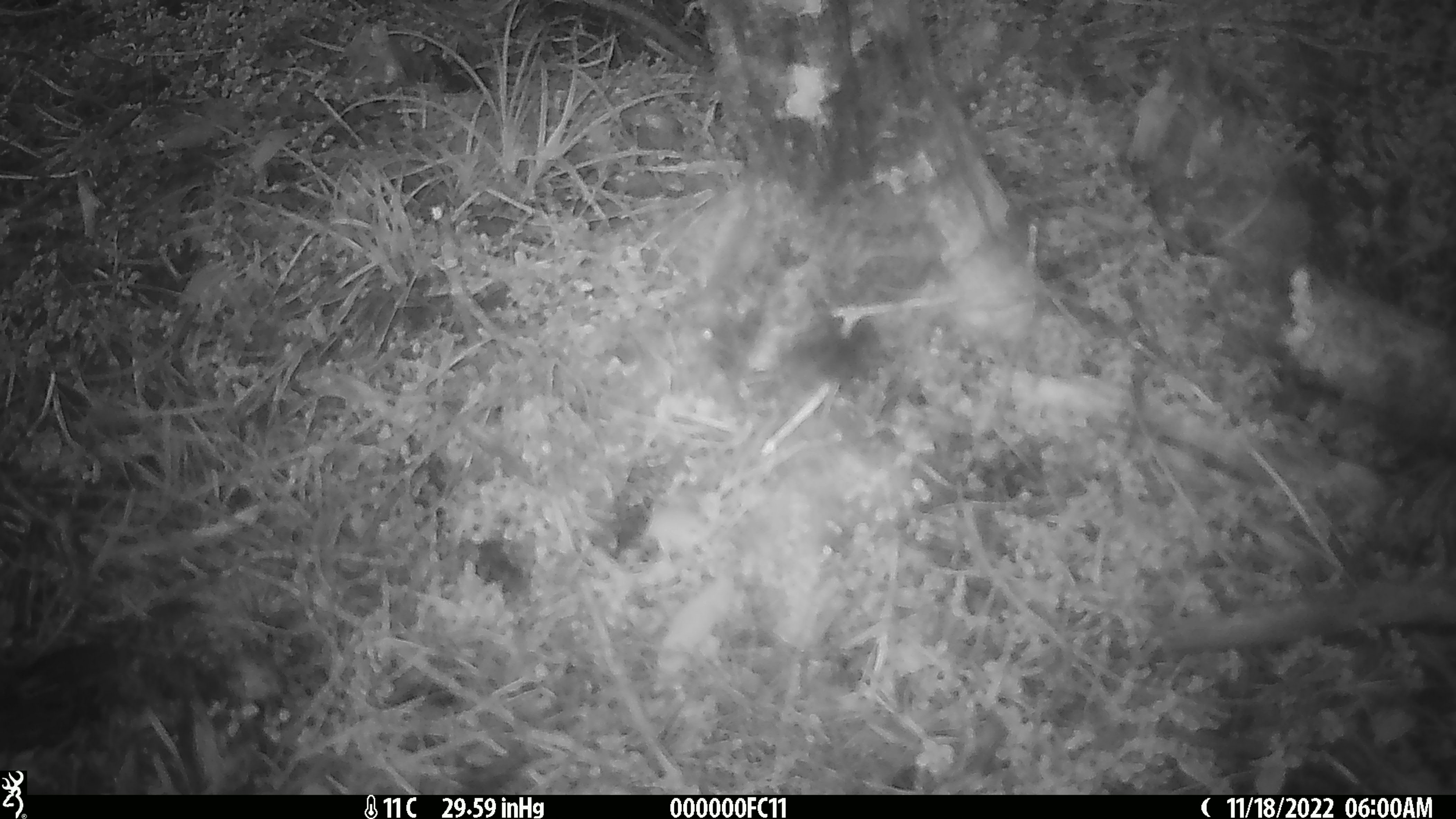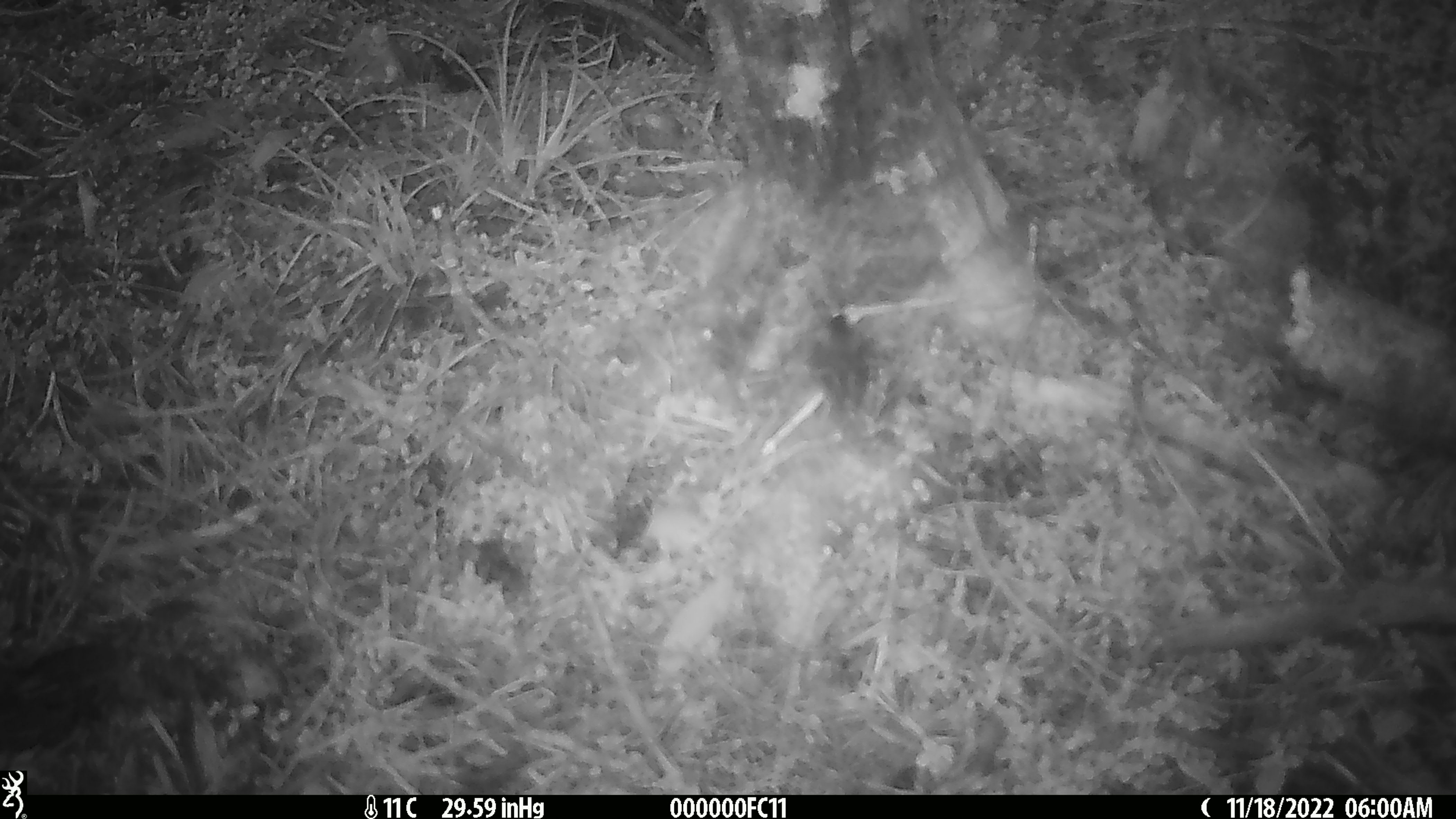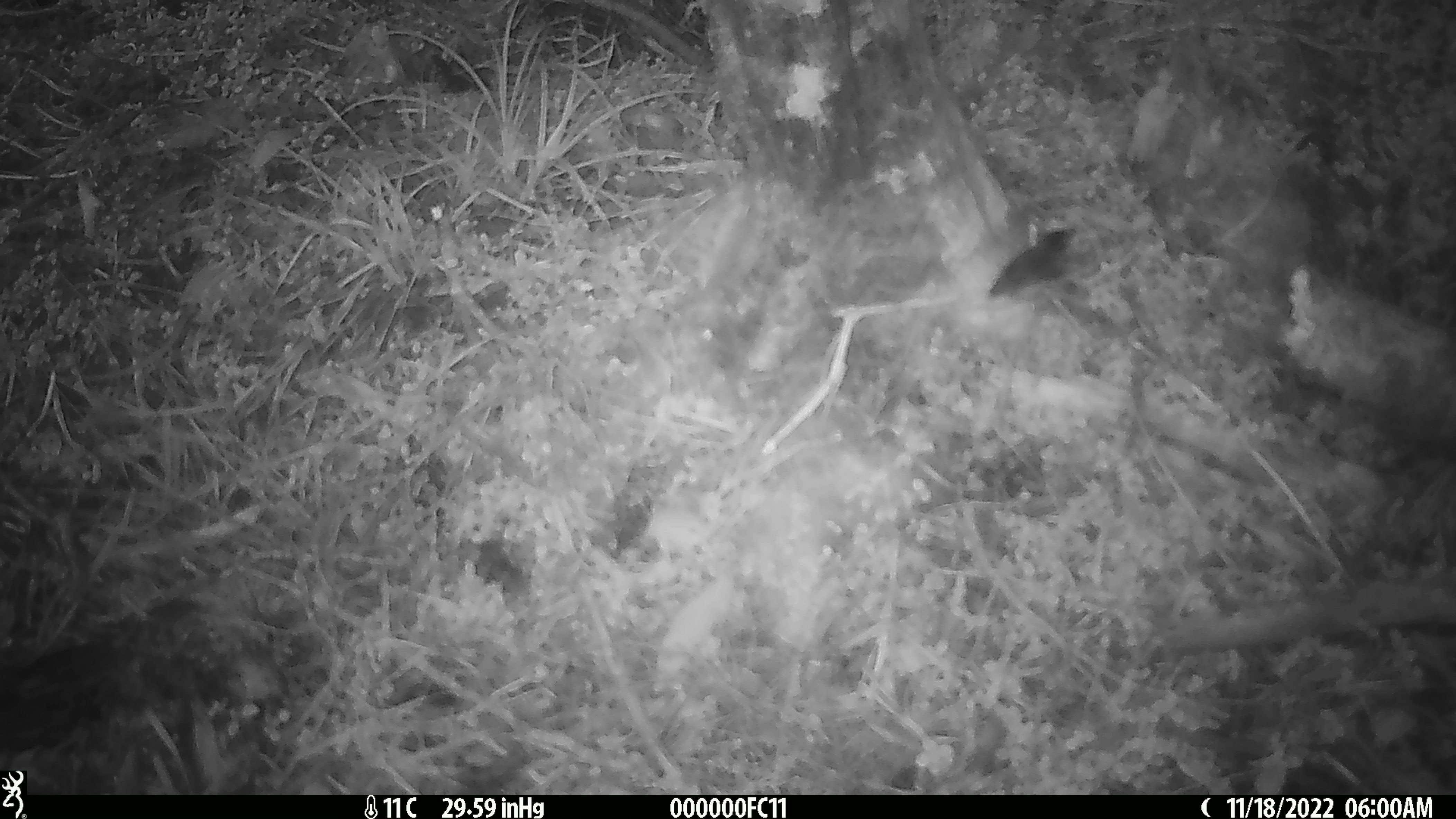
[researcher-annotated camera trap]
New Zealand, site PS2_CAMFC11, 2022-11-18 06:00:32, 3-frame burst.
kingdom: Animalia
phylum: Chordata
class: Aves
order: Passeriformes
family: Acanthisittidae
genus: Acanthisitta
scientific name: Acanthisitta chloris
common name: rifleman